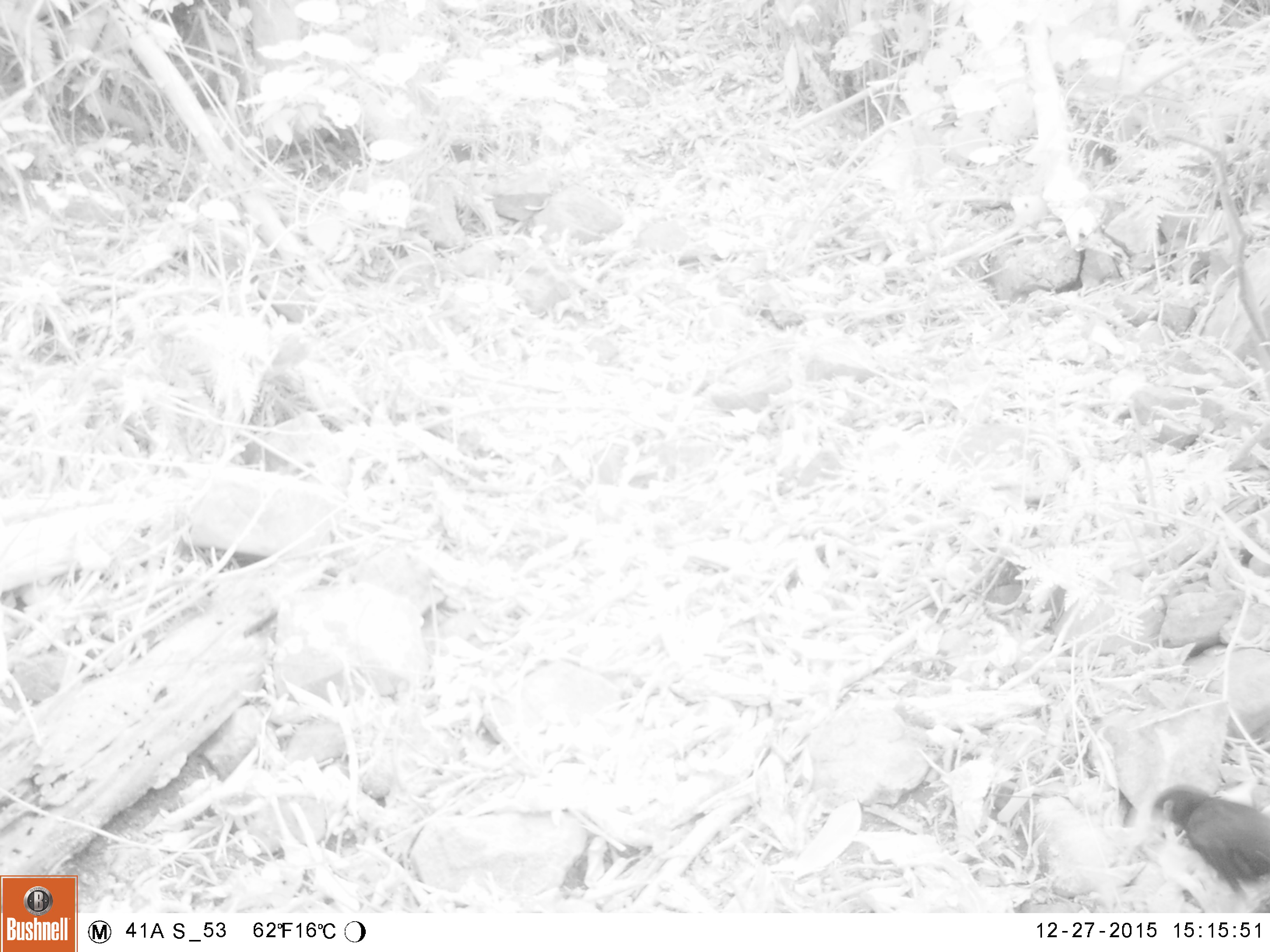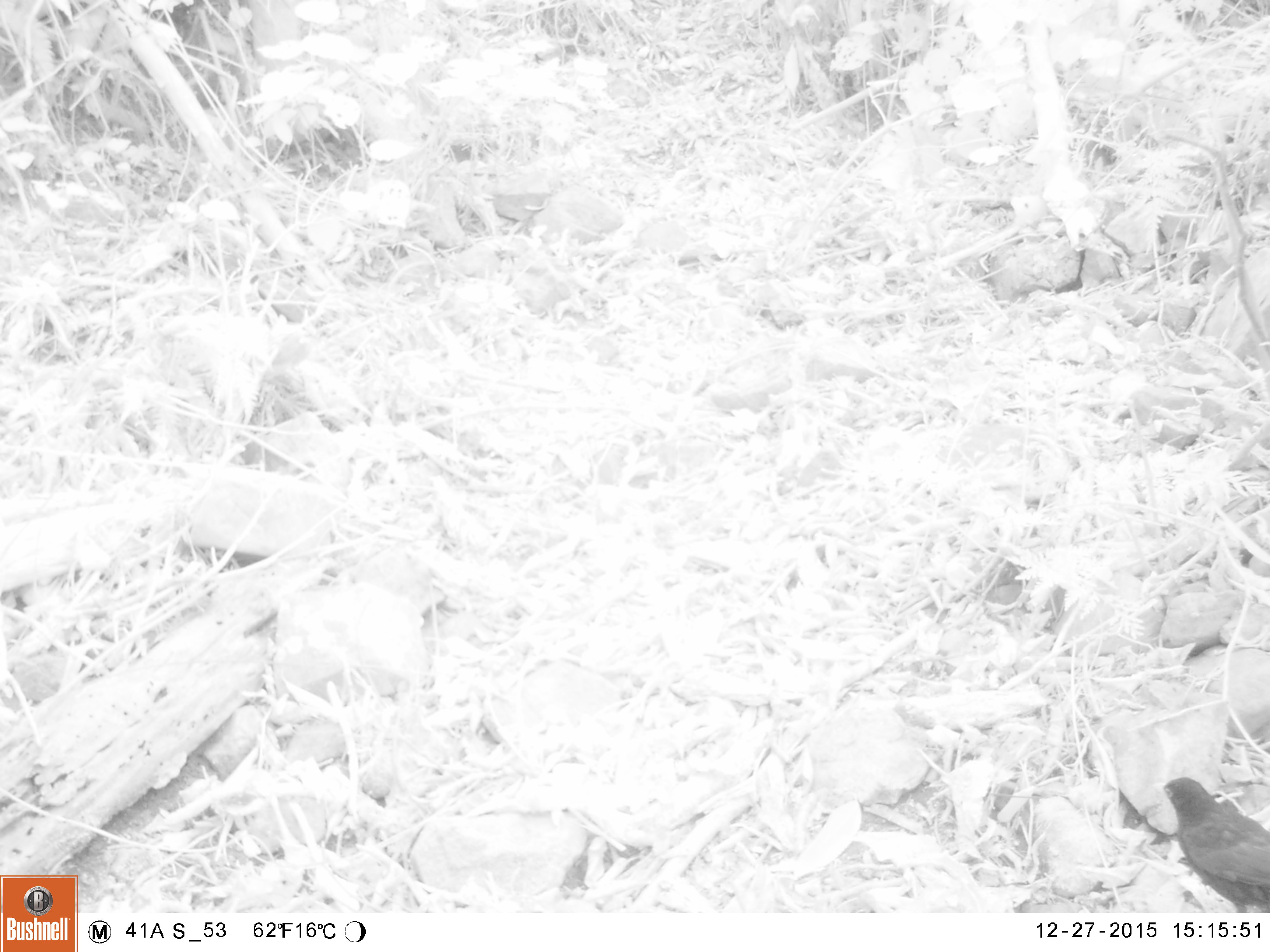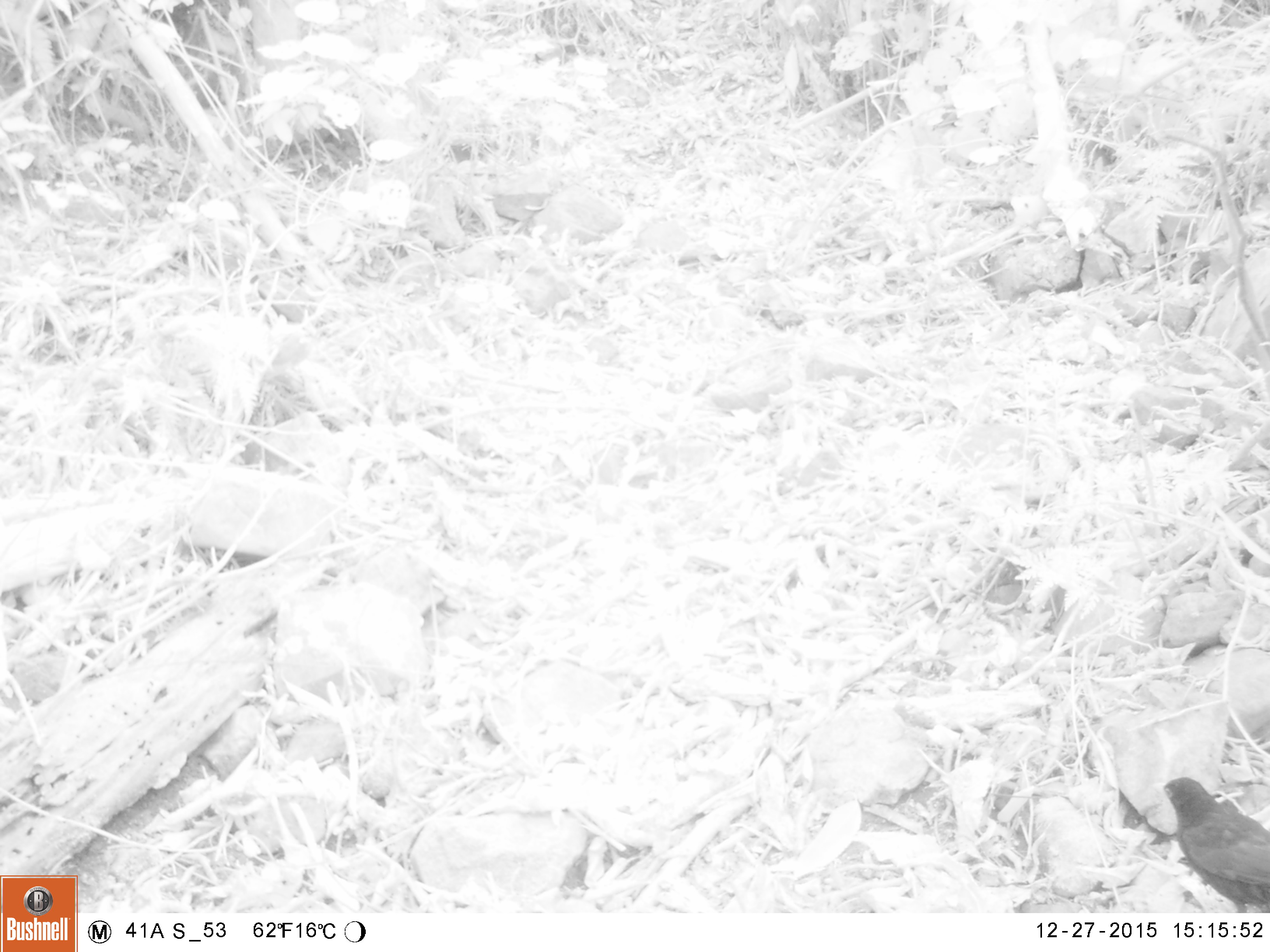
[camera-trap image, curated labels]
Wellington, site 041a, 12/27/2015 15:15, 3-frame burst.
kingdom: Animalia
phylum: Chordata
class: Aves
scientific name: Aves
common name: bird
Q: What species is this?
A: Bird (Aves).